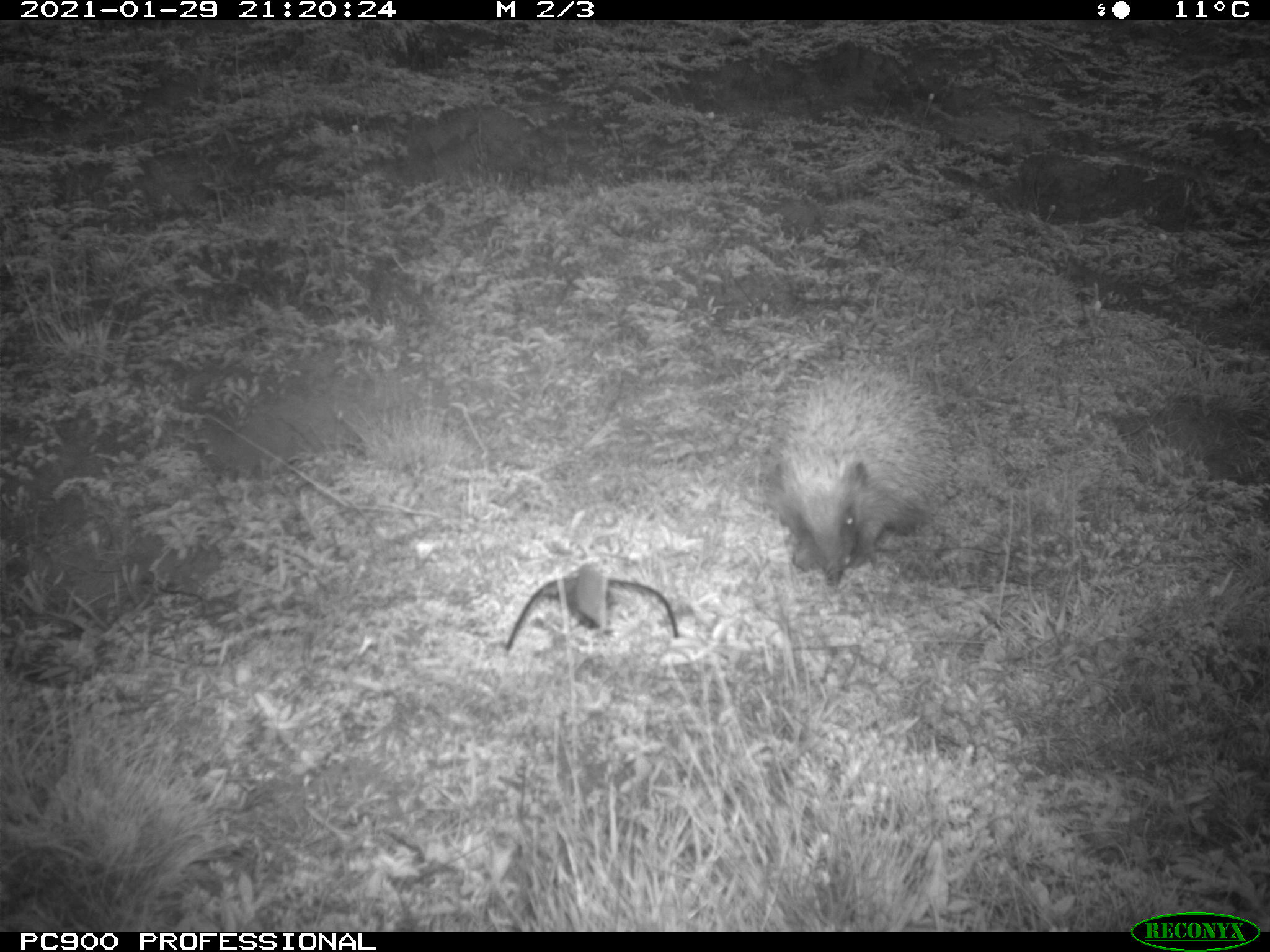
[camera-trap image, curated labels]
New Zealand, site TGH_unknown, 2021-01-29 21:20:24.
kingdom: Animalia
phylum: Chordata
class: Mammalia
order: Eulipotyphla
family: Erinaceidae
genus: Erinaceus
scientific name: Erinaceus europaeus europaeus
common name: european hedgehog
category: hedgehog